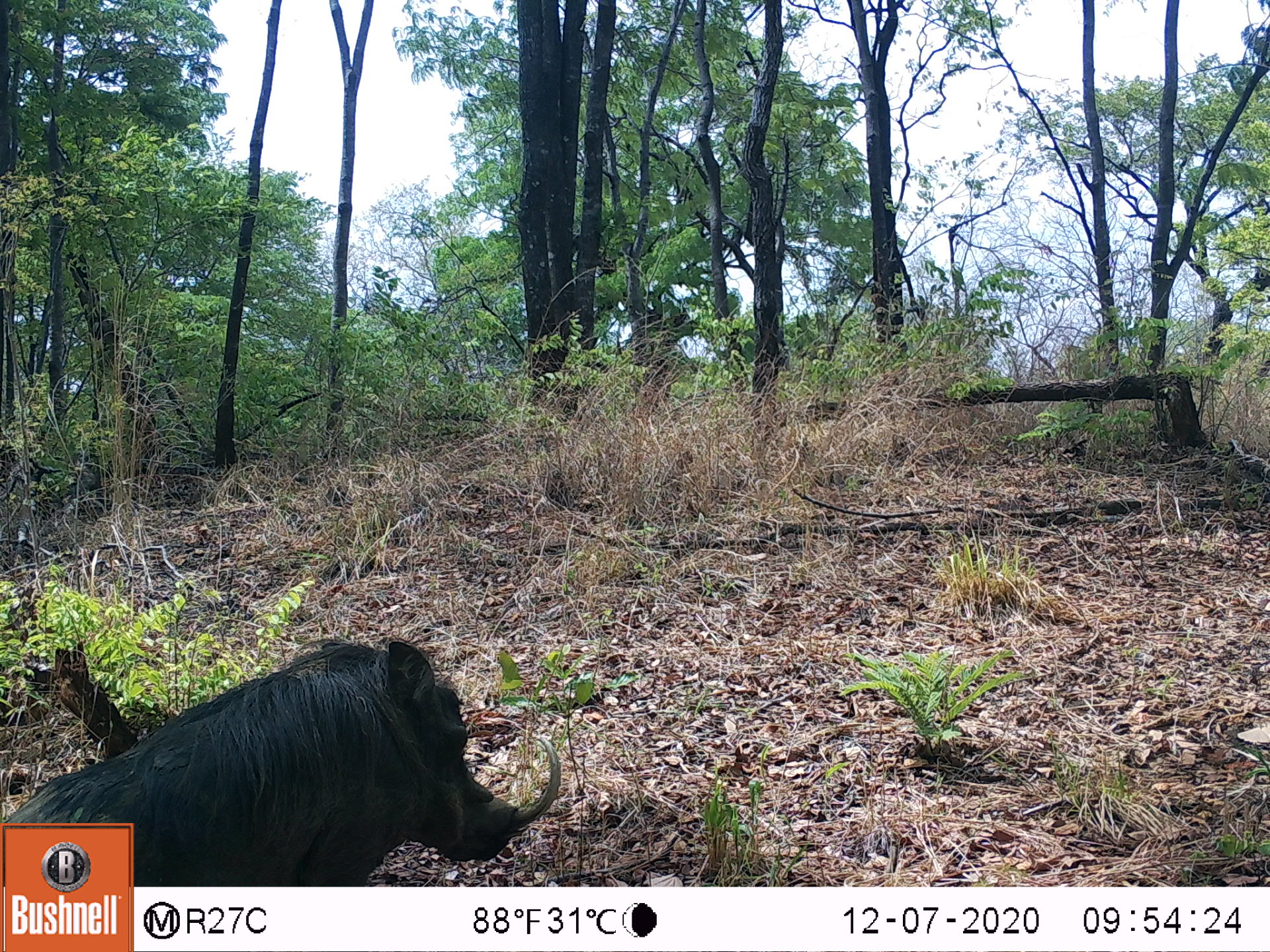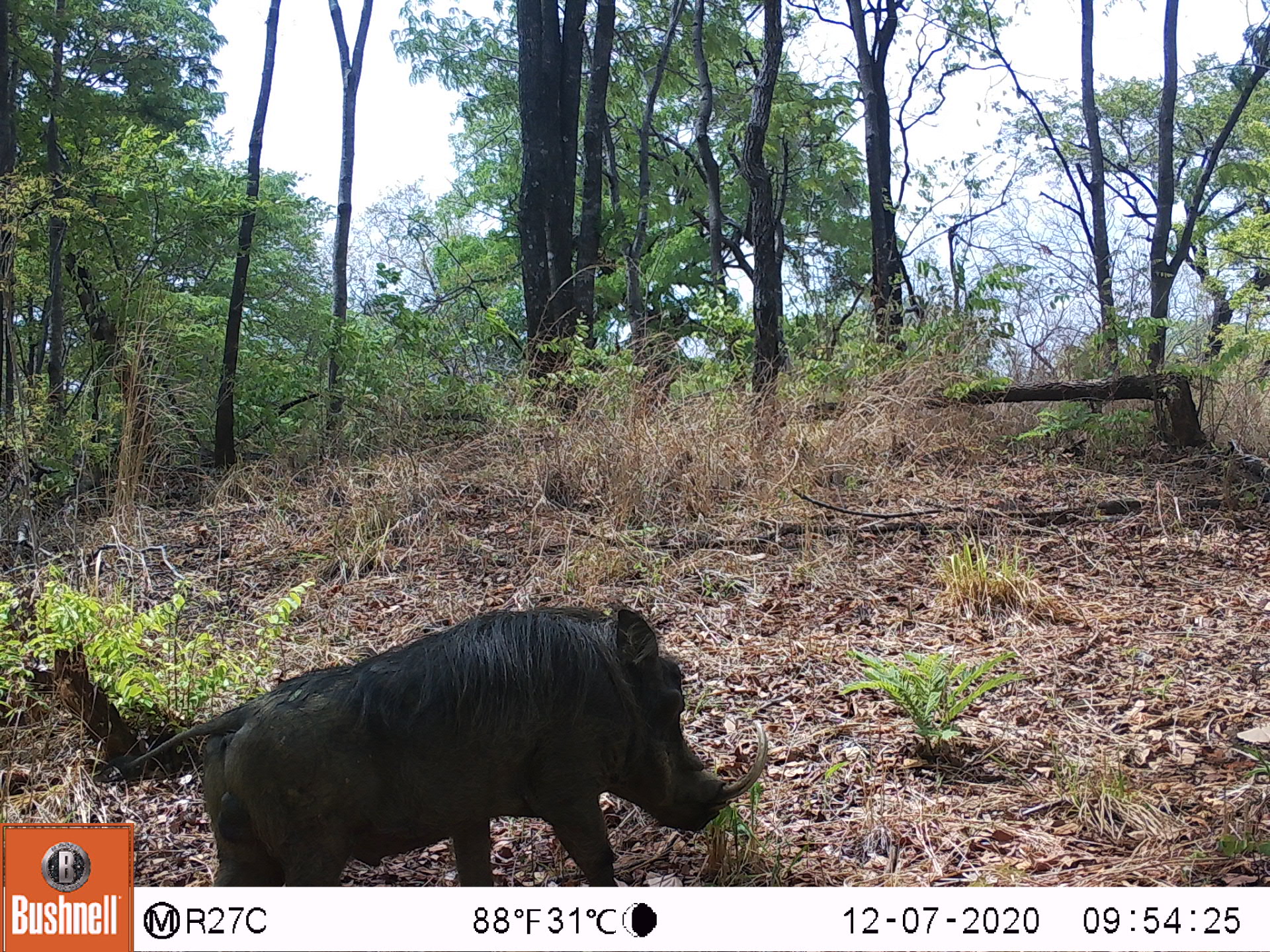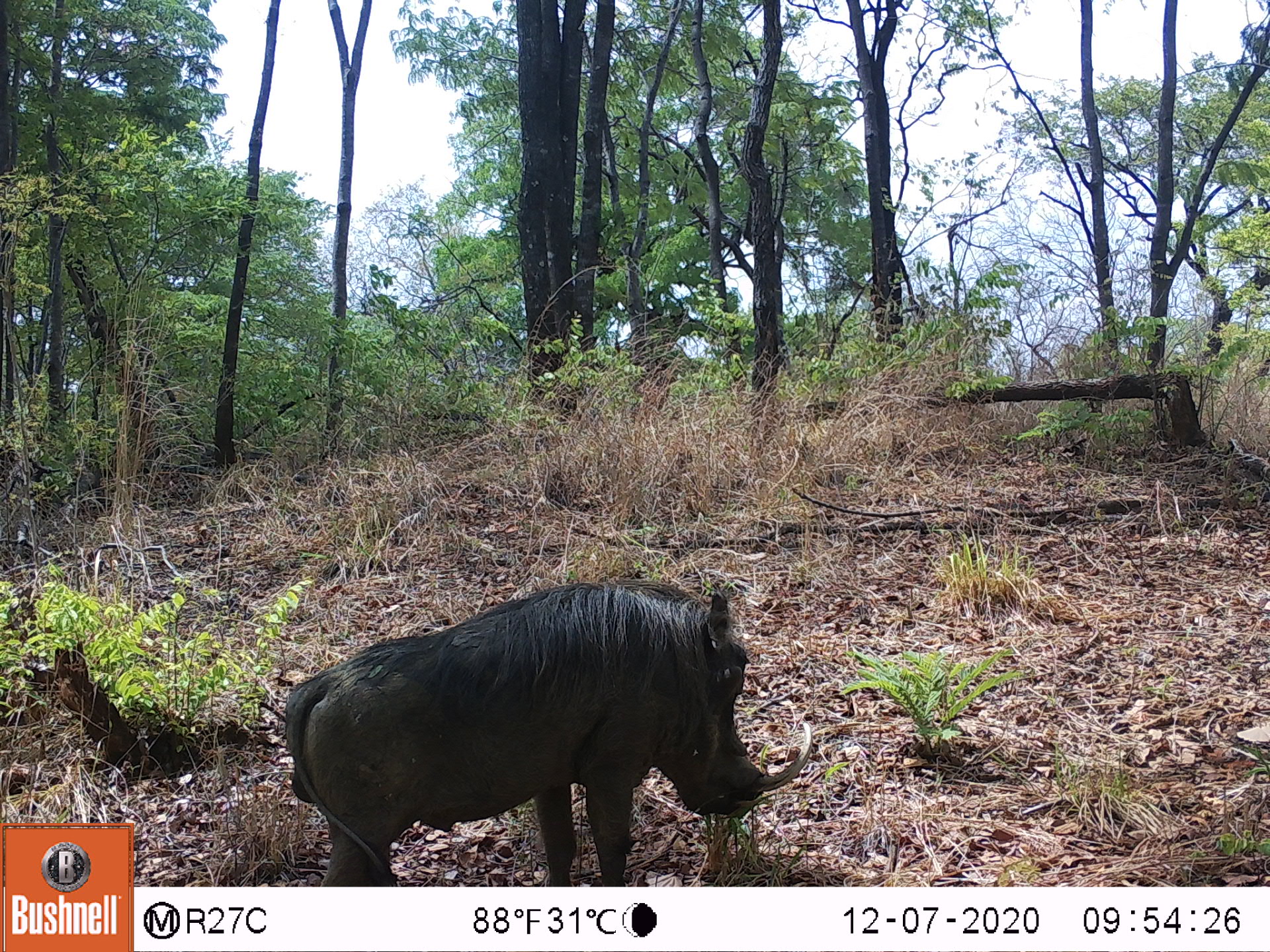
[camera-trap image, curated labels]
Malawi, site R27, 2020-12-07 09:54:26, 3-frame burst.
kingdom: Animalia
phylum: Chordata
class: Mammalia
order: Artiodactyla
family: Suidae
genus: Phacochoerus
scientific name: Phacochoerus africanus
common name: common warthog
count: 1